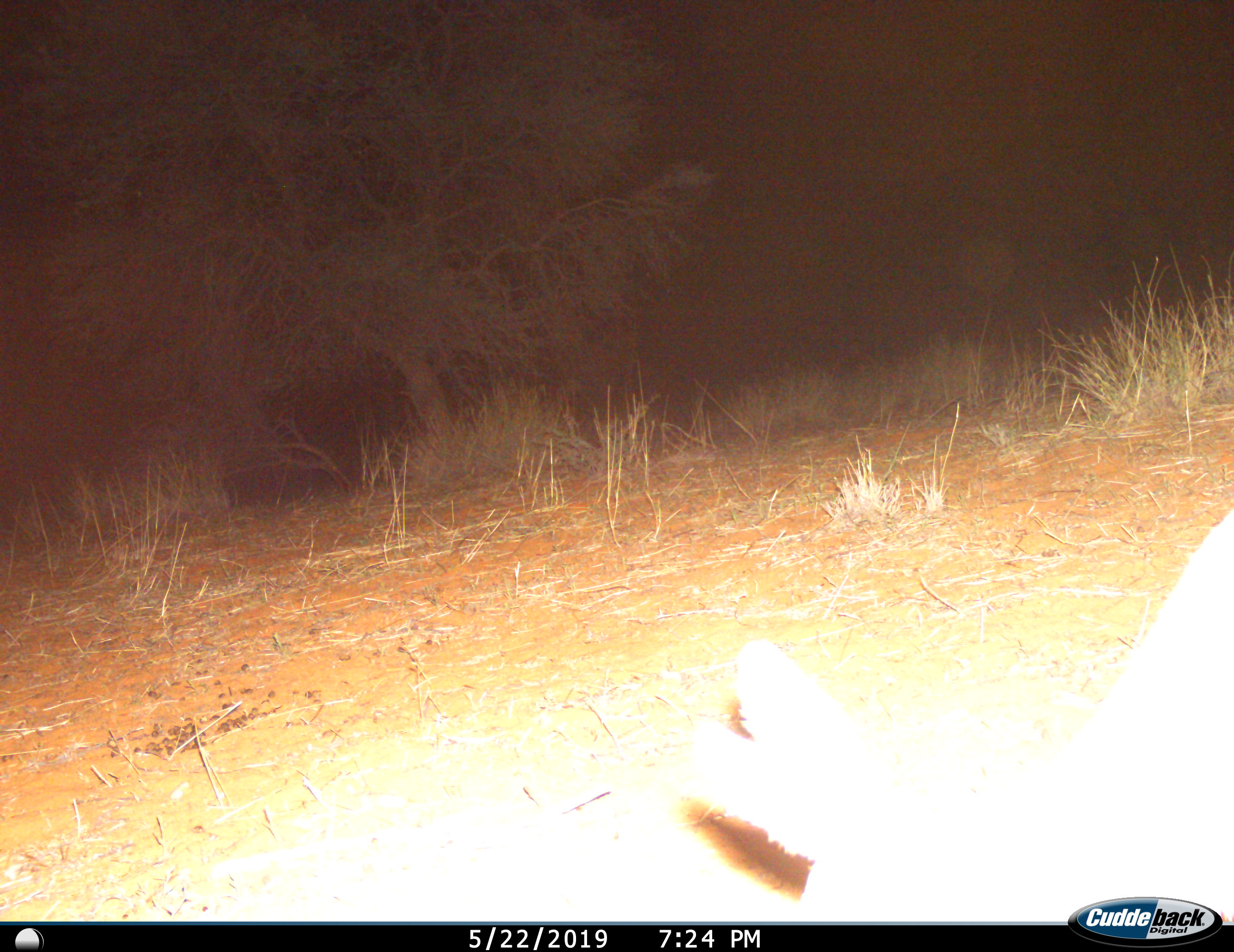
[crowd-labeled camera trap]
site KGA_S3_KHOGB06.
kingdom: Animalia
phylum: Chordata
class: Mammalia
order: Artiodactyla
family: Bovidae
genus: Sylvicapra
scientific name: Sylvicapra grimmia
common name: common duiker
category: duikercommongrey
Duikercommongrey (common duiker) (Sylvicapra grimmia), count 1. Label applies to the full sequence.